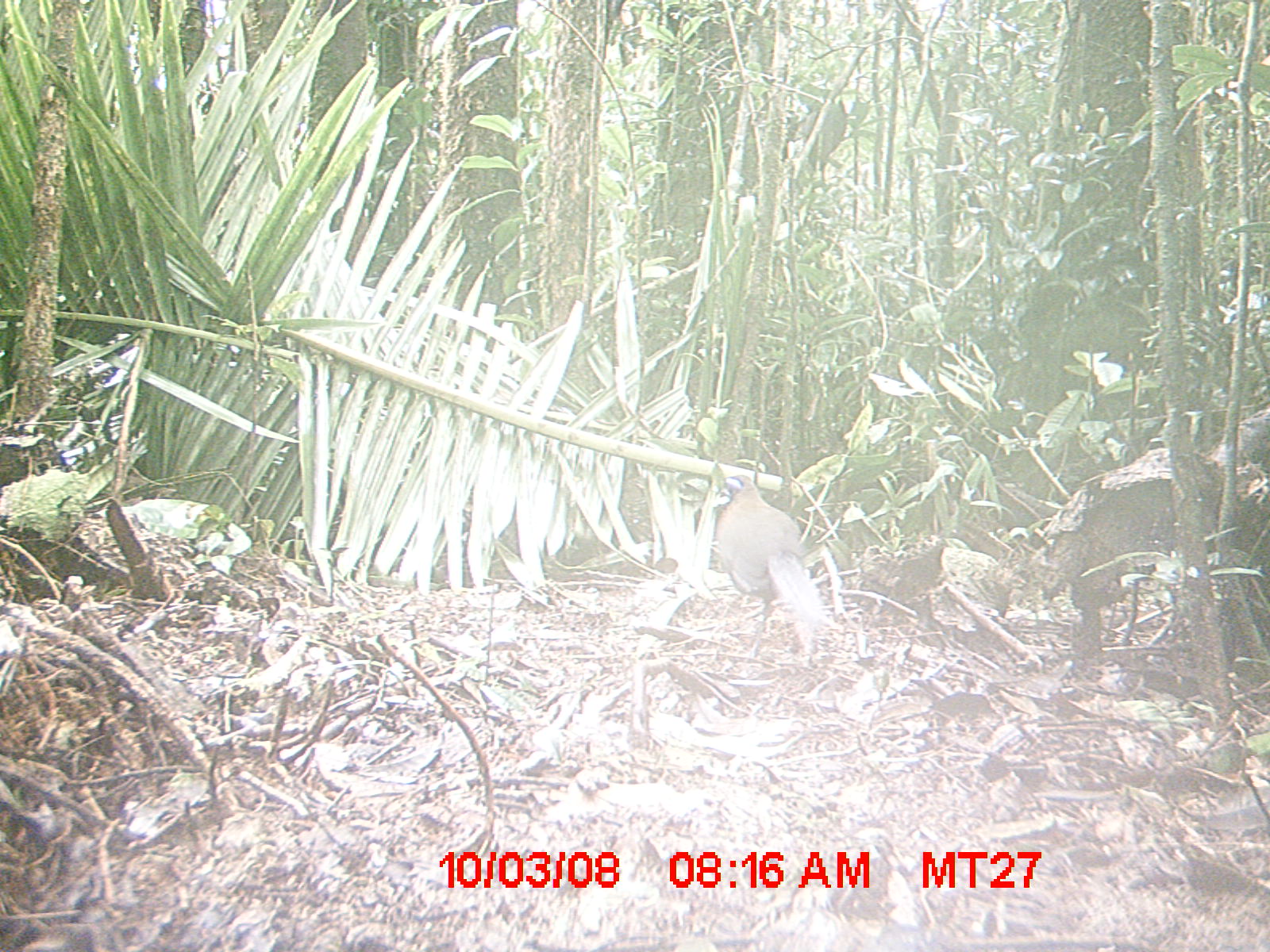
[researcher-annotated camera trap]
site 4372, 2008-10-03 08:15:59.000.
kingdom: Animalia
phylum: Chordata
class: Aves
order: Cuculiformes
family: Cuculidae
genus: Coua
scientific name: Coua ruficeps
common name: red-capped coua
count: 1